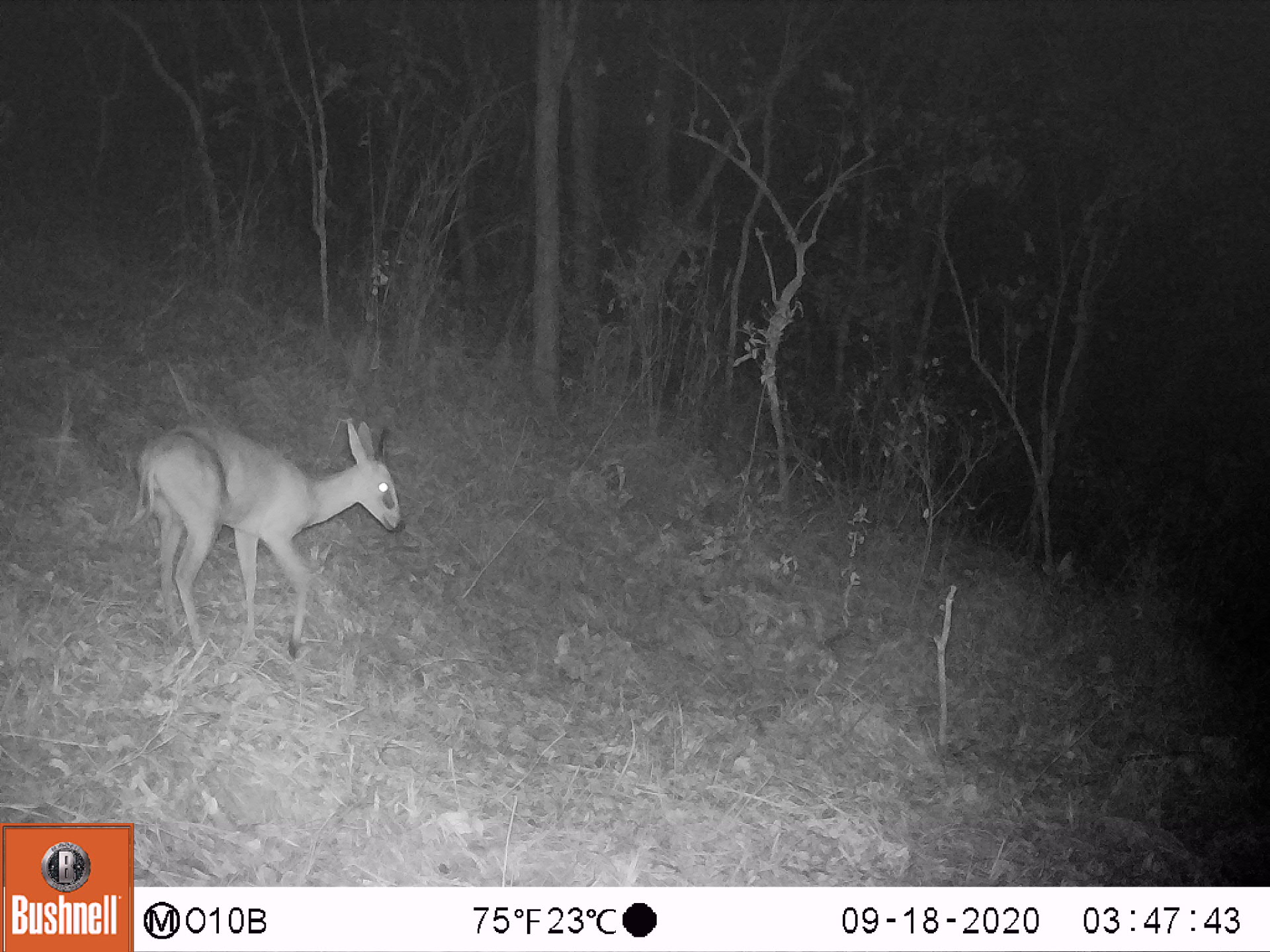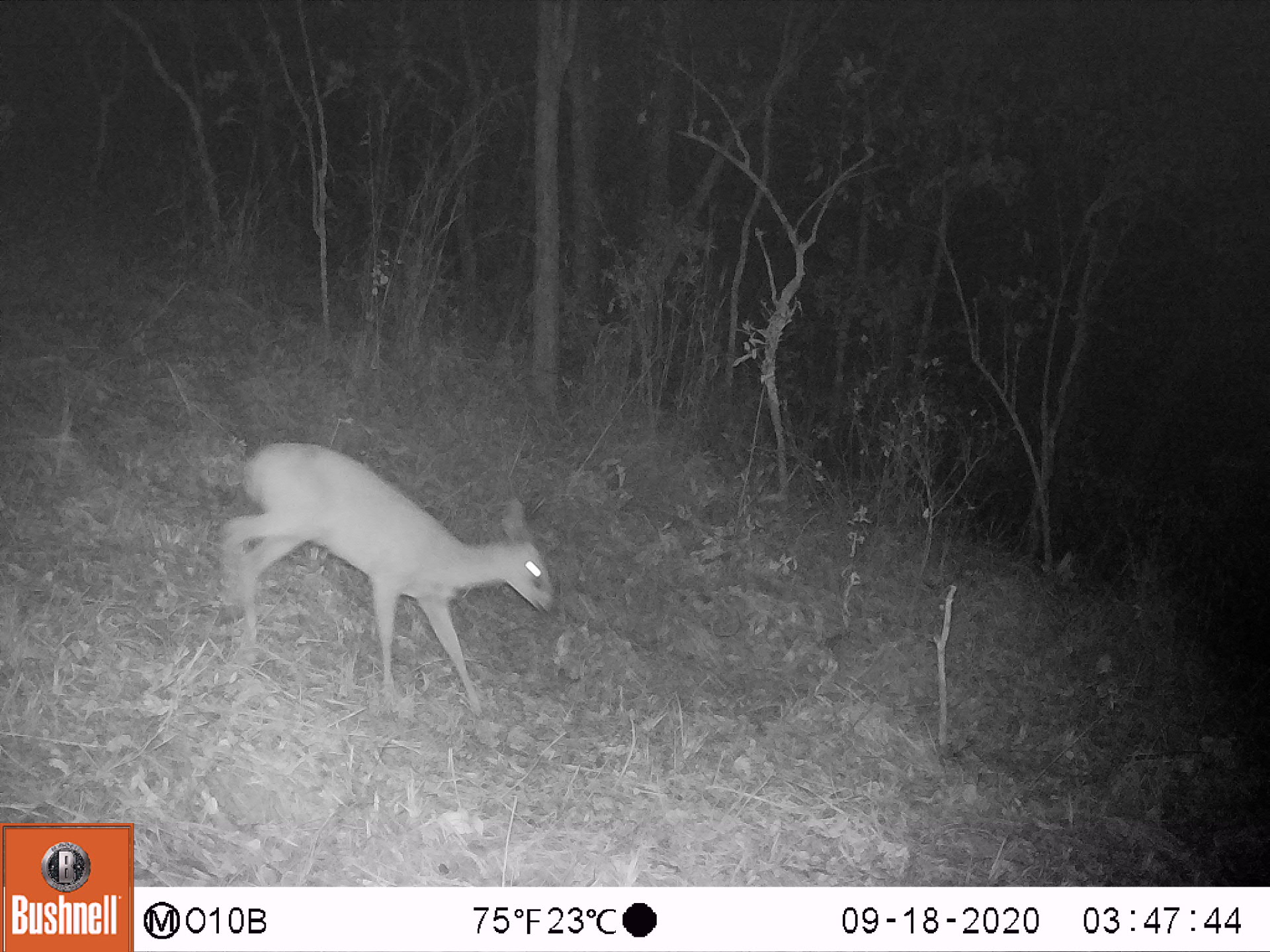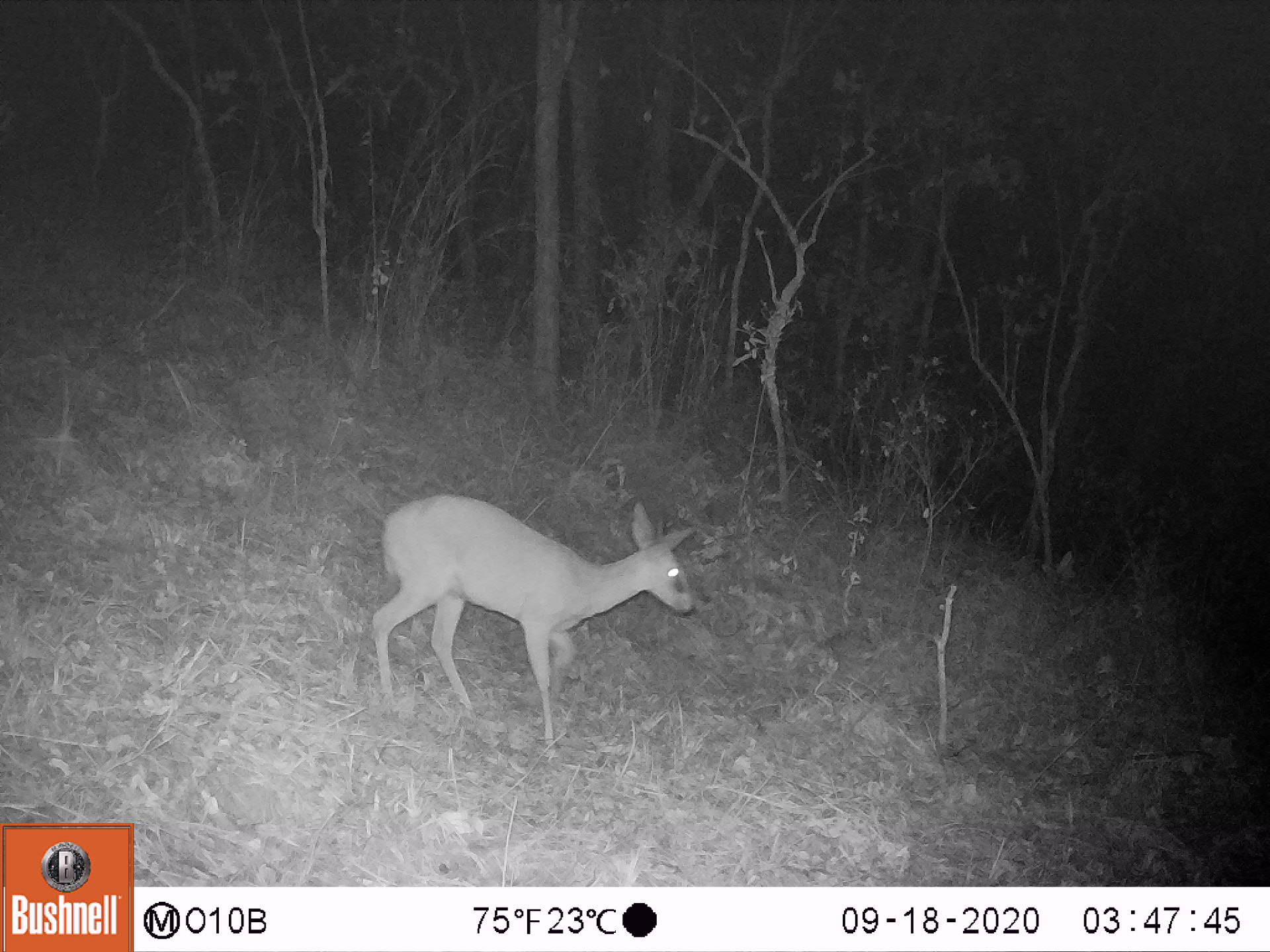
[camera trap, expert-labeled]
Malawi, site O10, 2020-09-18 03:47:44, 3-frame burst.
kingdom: Animalia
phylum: Chordata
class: Mammalia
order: Artiodactyla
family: Bovidae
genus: Sylvicapra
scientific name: Sylvicapra grimmia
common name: common duiker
Common duiker (Sylvicapra grimmia), count 1.